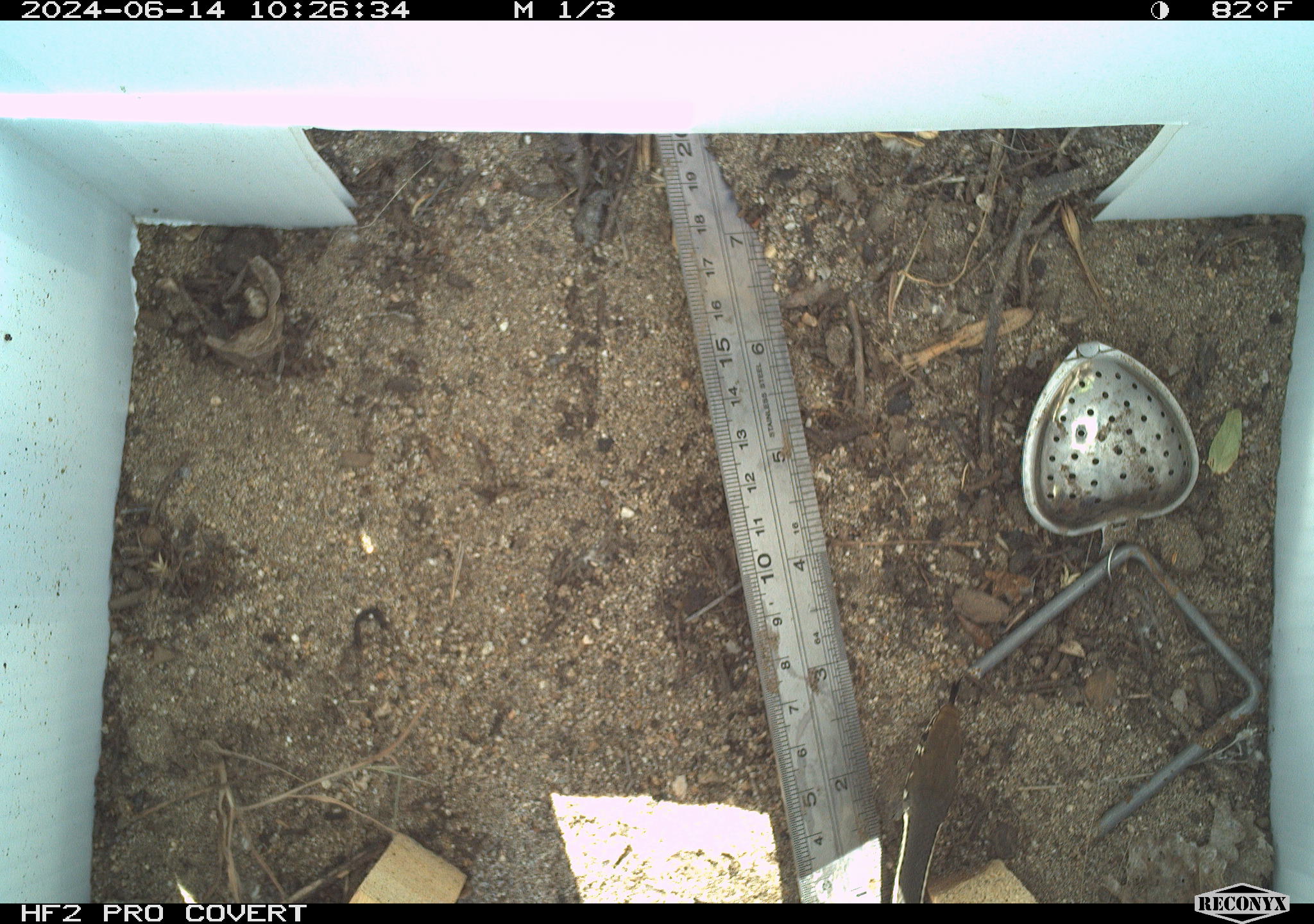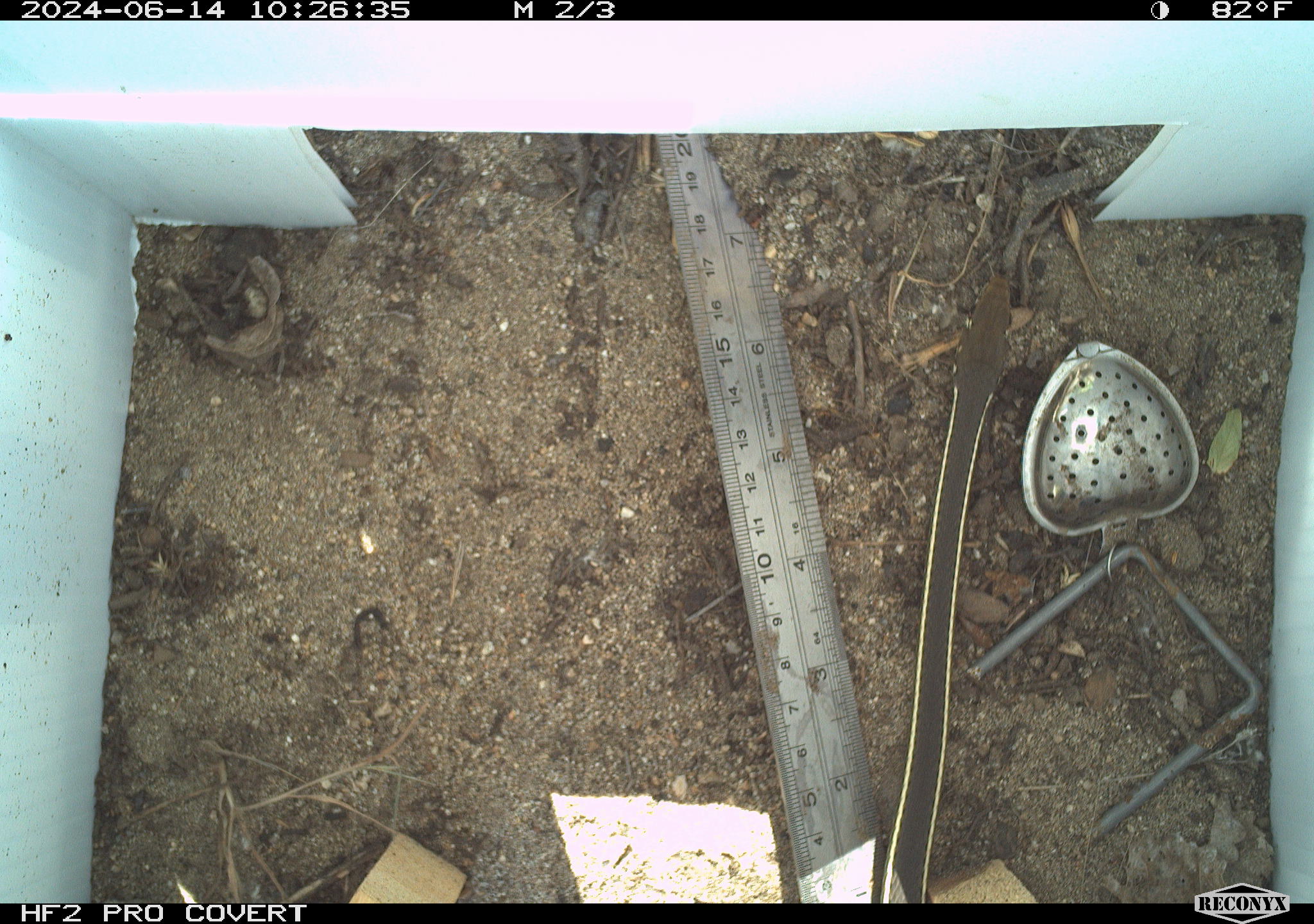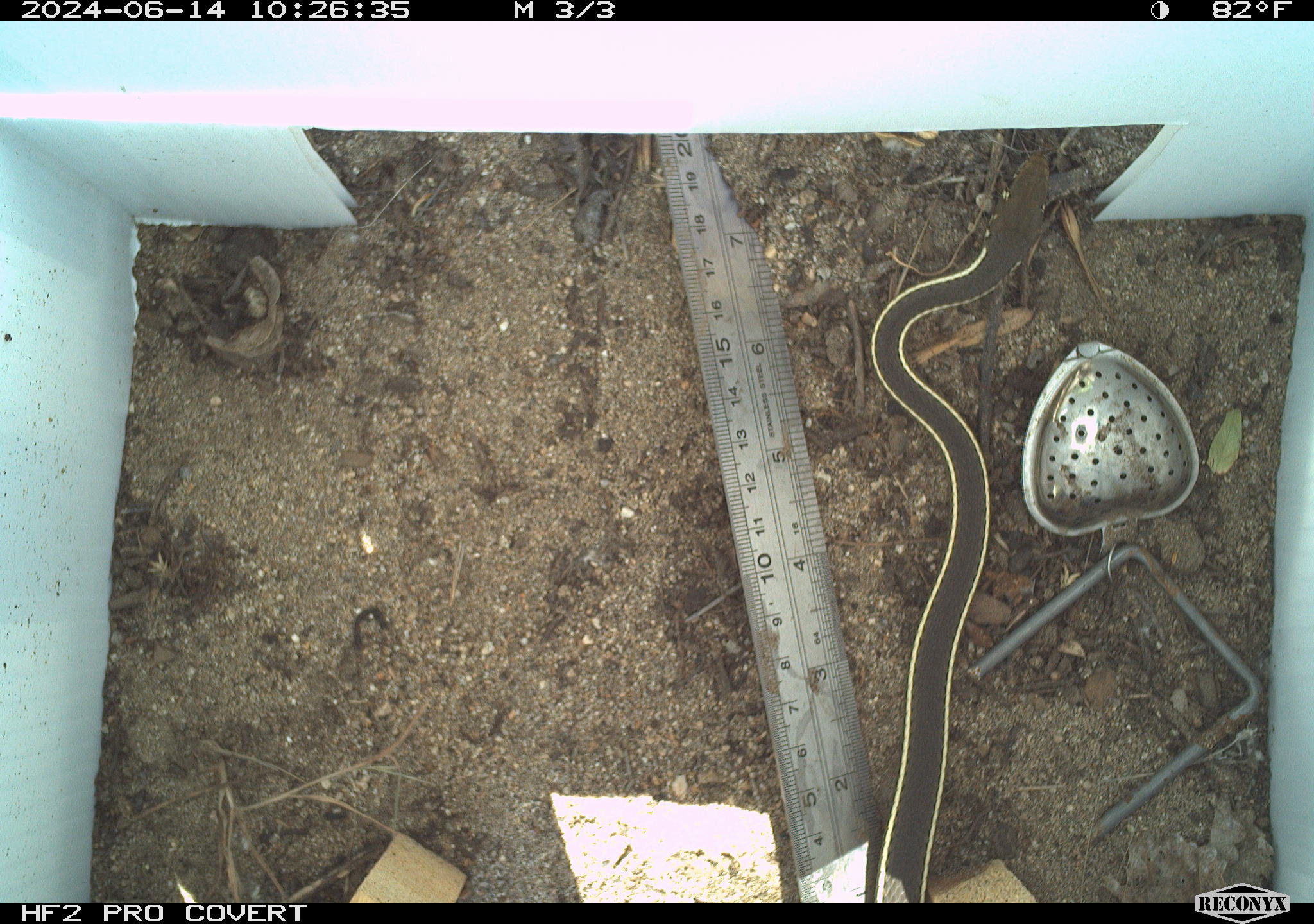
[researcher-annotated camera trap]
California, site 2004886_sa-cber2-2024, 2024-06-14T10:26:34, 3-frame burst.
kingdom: Animalia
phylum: Chordata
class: Reptilia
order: Squamata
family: Colubridae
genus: Masticophis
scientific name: Masticophis flagellum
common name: coachwhip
Coachwhip (Masticophis flagellum).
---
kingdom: Animalia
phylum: Chordata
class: Reptilia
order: Squamata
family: Colubridae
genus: Masticophis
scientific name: Masticophis lateralis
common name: striped racer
Striped racer (Masticophis lateralis).